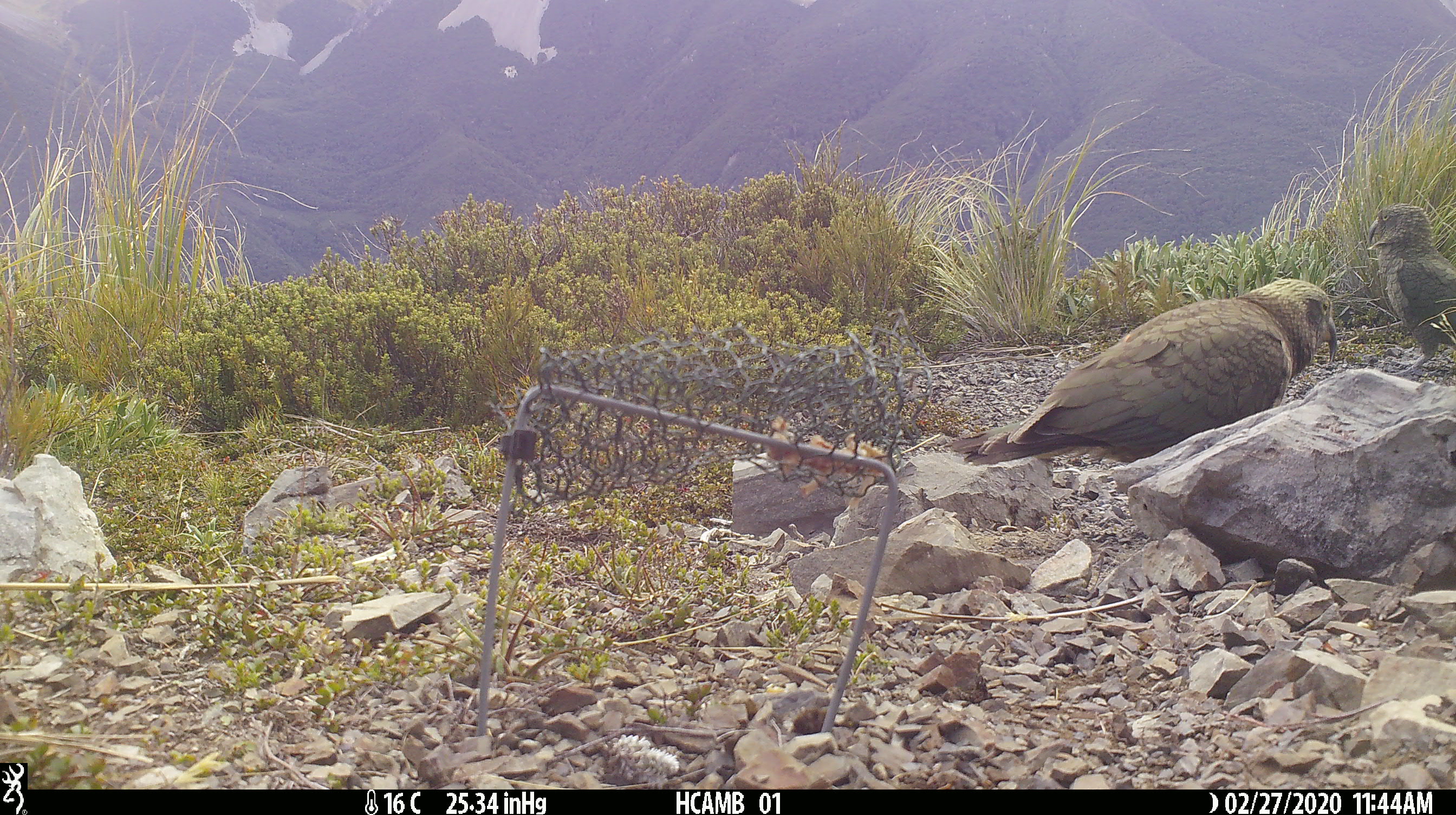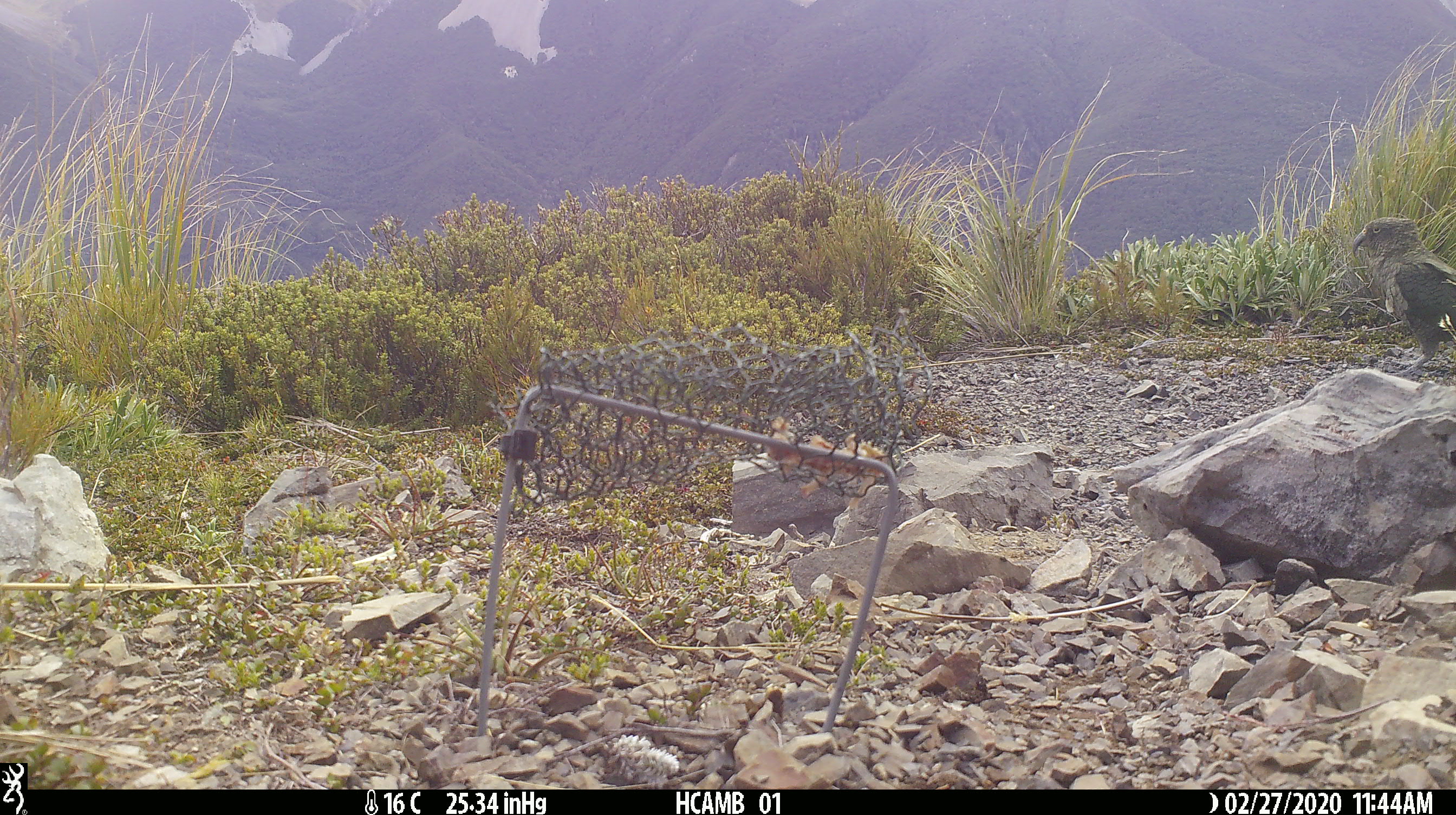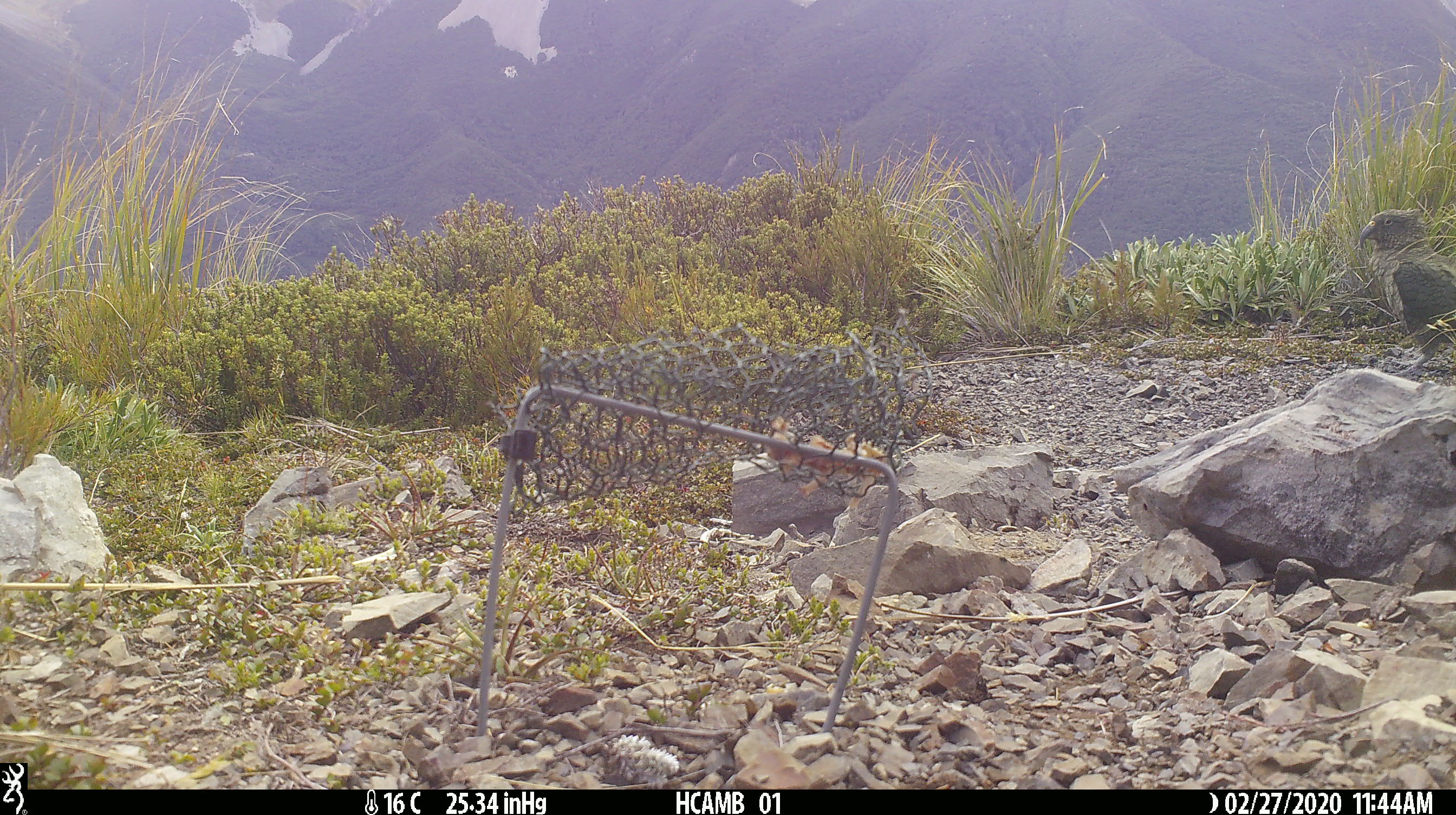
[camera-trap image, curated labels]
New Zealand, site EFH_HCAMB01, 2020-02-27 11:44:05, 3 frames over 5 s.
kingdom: Animalia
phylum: Chordata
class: Aves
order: Psittaciformes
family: Strigopidae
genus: Nestor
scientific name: Nestor notabilis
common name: kea